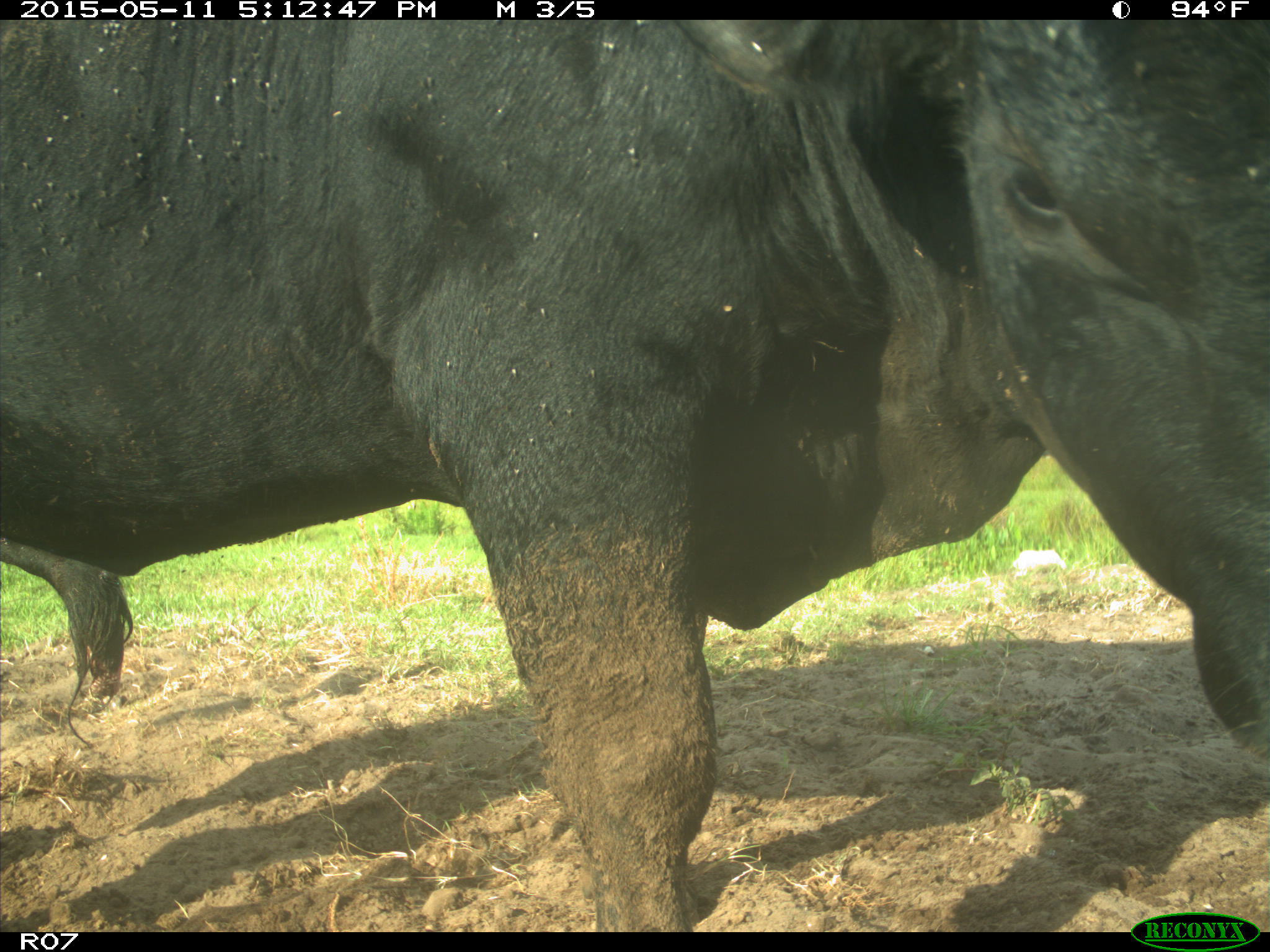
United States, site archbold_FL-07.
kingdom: Animalia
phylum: Chordata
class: Mammalia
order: Artiodactyla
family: Bovidae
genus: Bos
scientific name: Bos taurus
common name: domestic cow